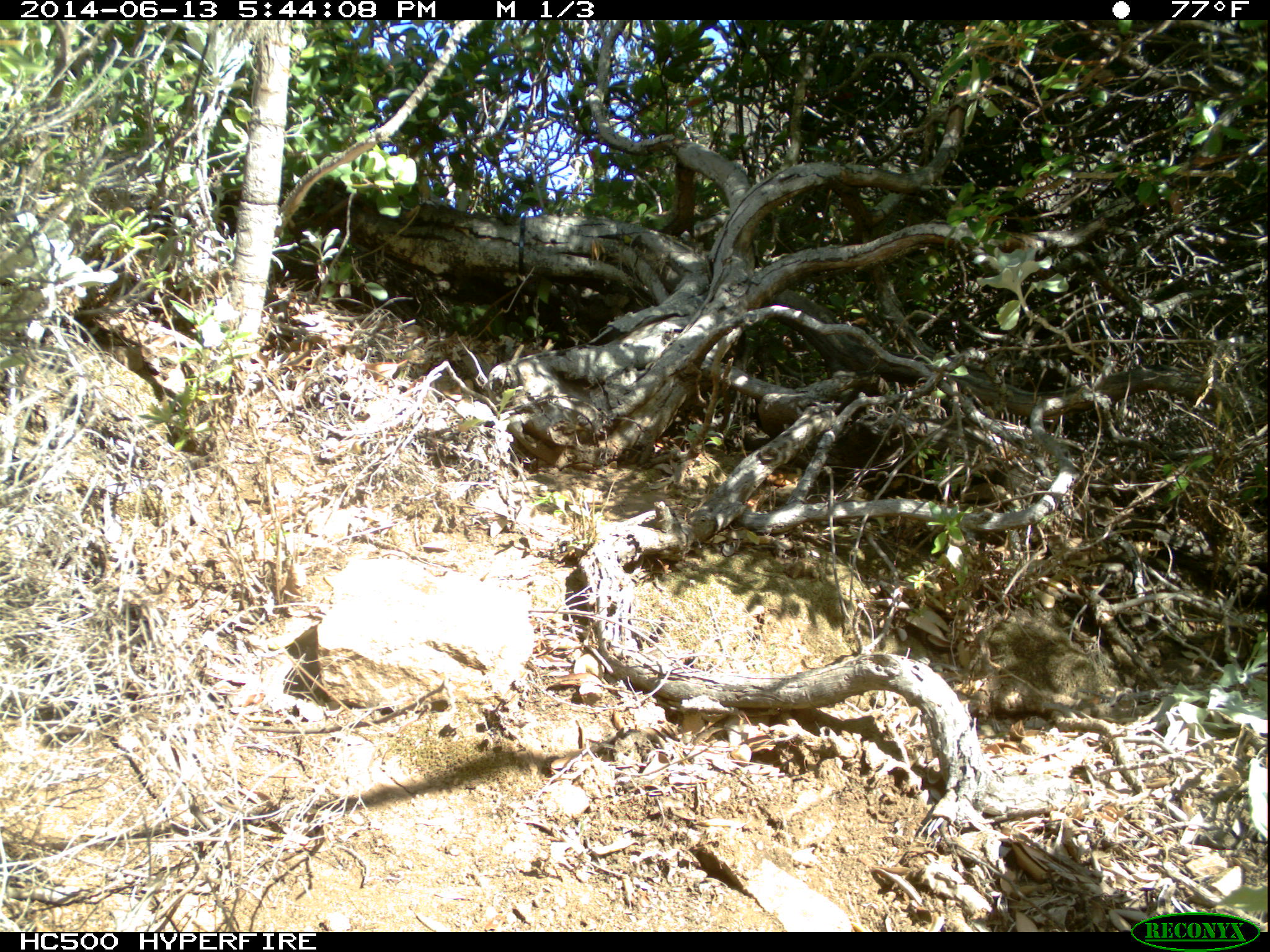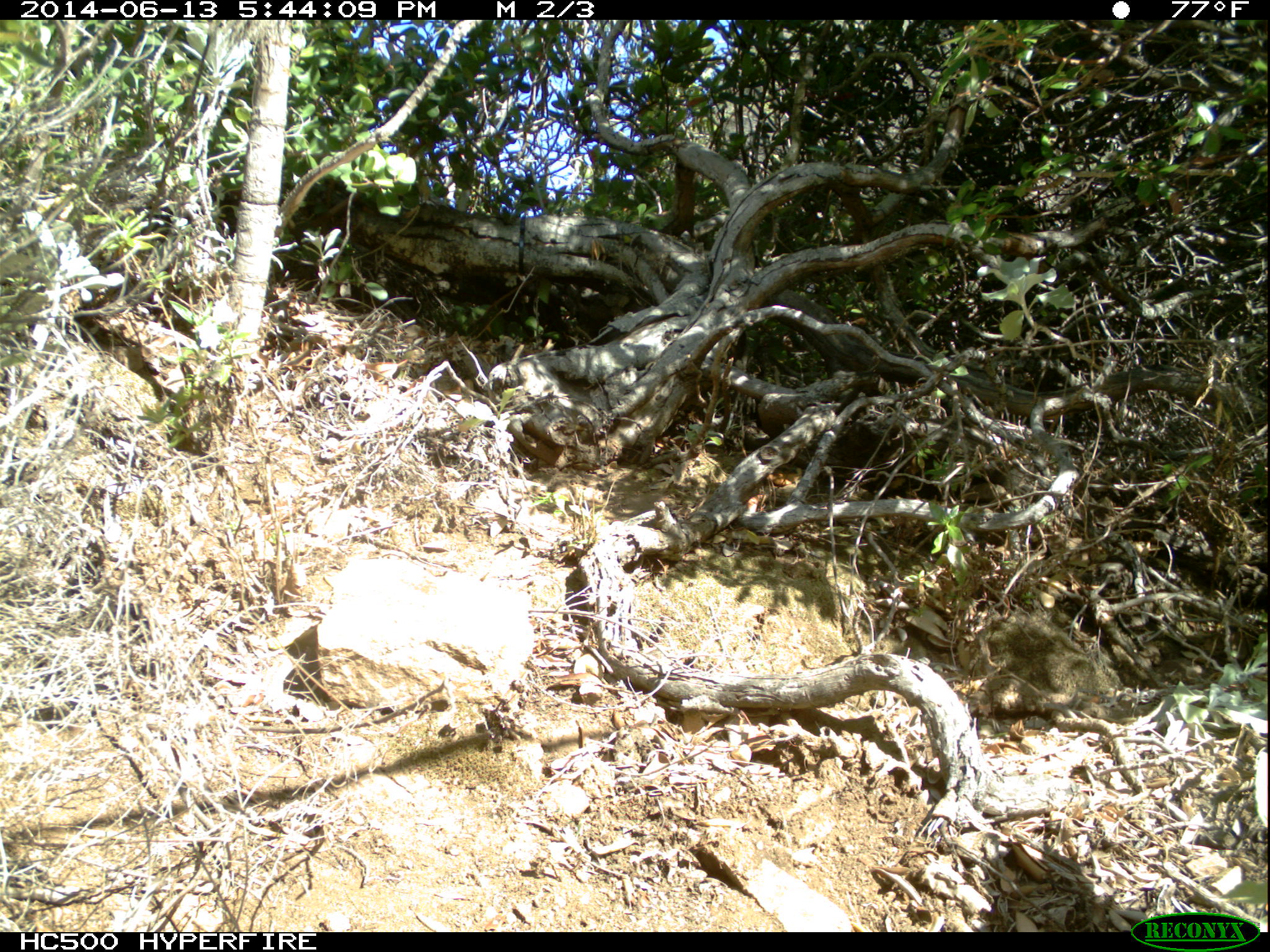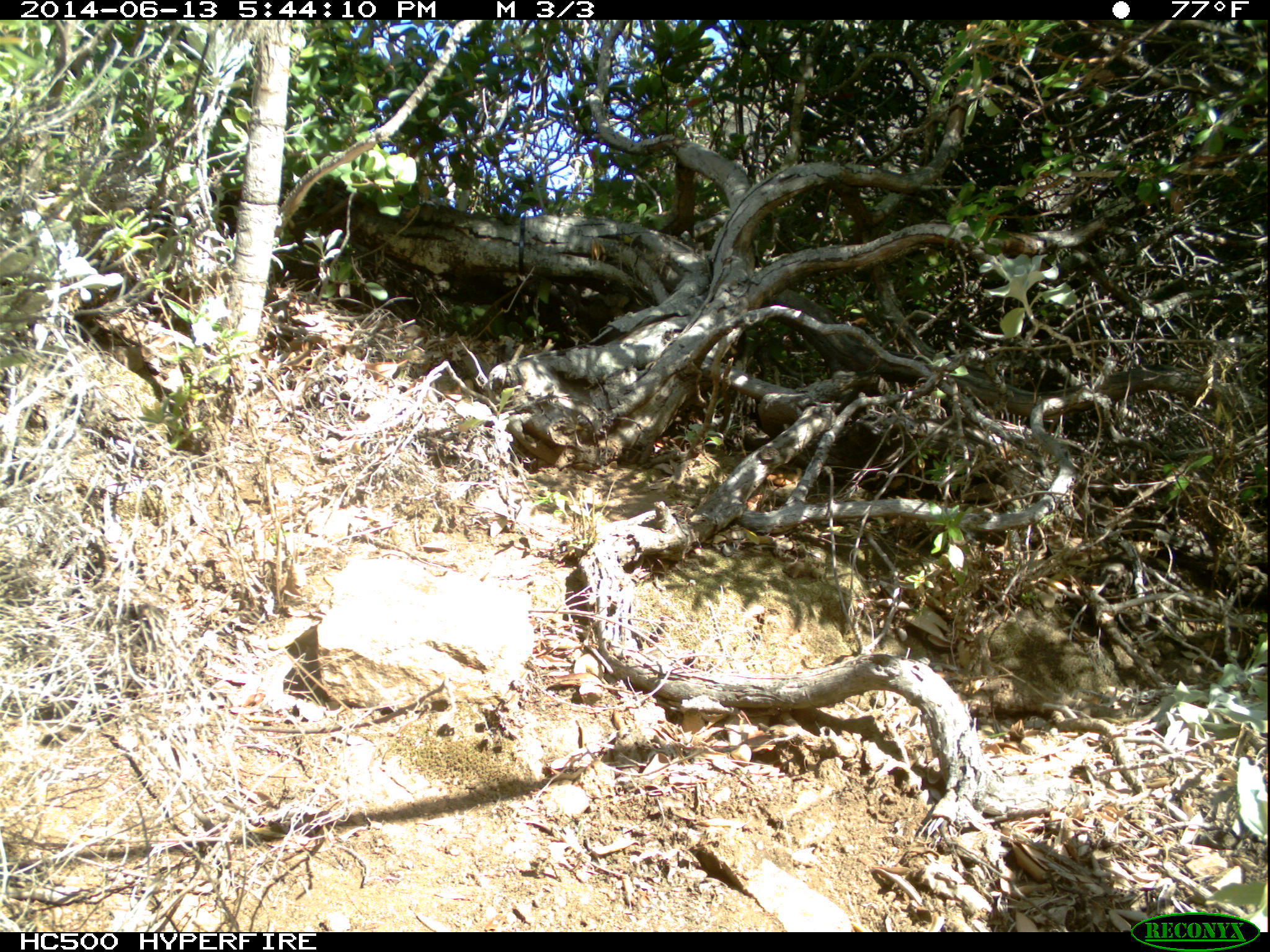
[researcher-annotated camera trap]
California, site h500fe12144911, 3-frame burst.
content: no animal present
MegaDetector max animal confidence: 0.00